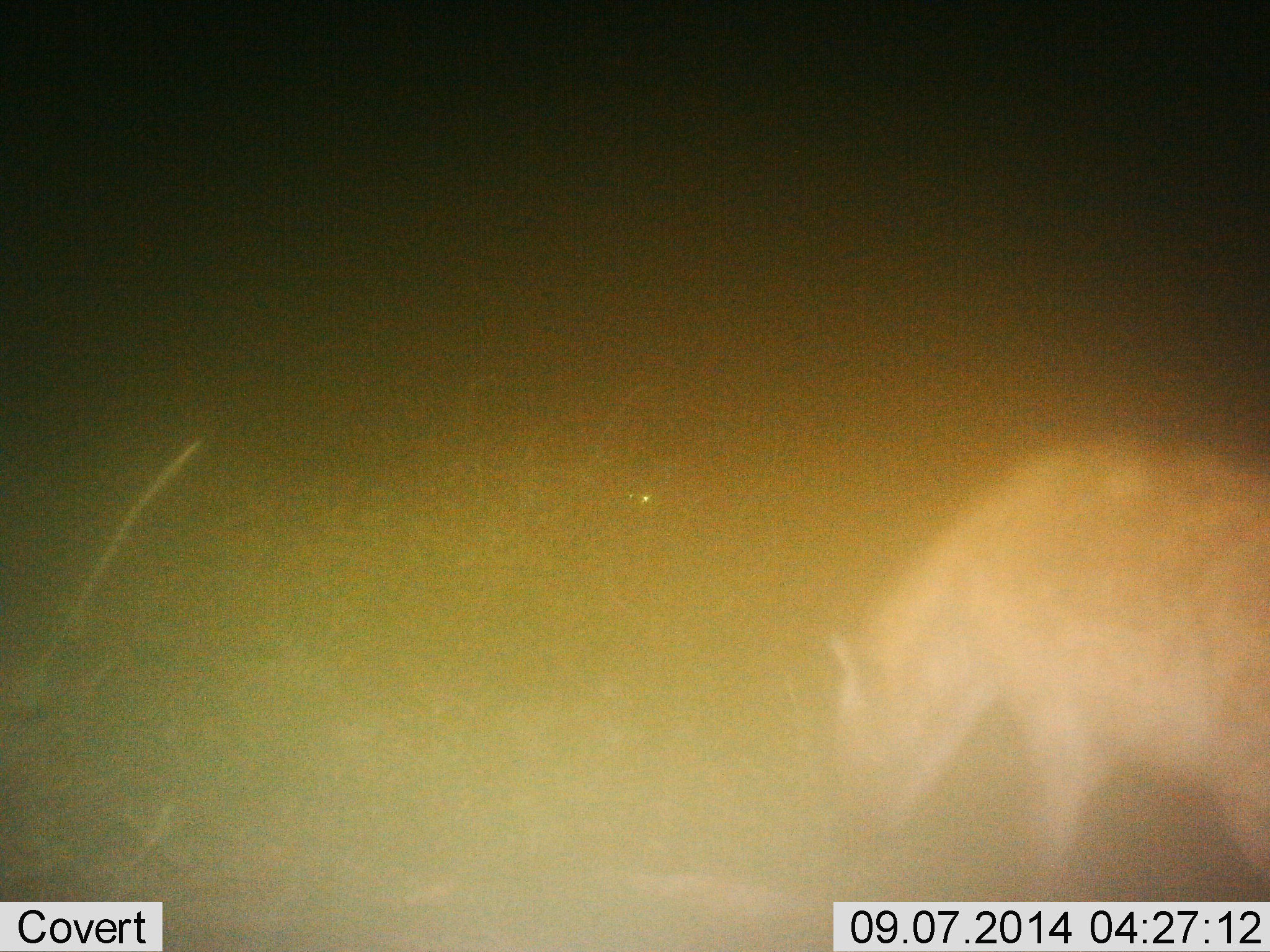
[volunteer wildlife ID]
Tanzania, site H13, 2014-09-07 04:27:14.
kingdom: Animalia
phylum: Chordata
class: Mammalia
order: Carnivora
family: Hyaenidae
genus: Crocuta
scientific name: Crocuta crocuta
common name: spotted hyena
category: hyenaspotted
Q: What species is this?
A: Hyenaspotted (spotted hyena) (Crocuta crocuta).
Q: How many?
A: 1.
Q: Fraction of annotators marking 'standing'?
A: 60%.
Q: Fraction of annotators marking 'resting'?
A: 0%.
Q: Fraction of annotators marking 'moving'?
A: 30%.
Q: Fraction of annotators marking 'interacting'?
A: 10%.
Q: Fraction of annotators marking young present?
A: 0%.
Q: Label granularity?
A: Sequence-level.